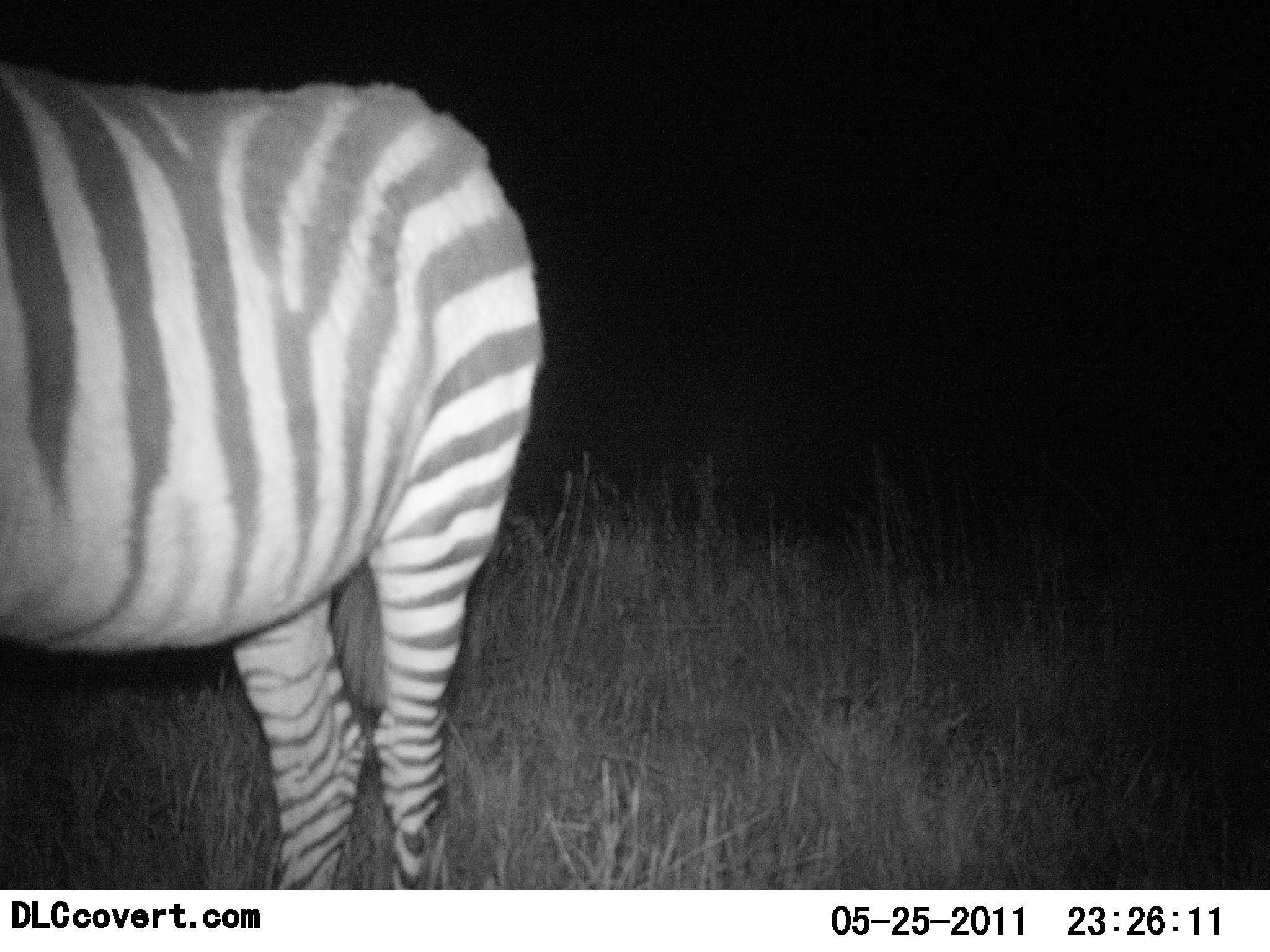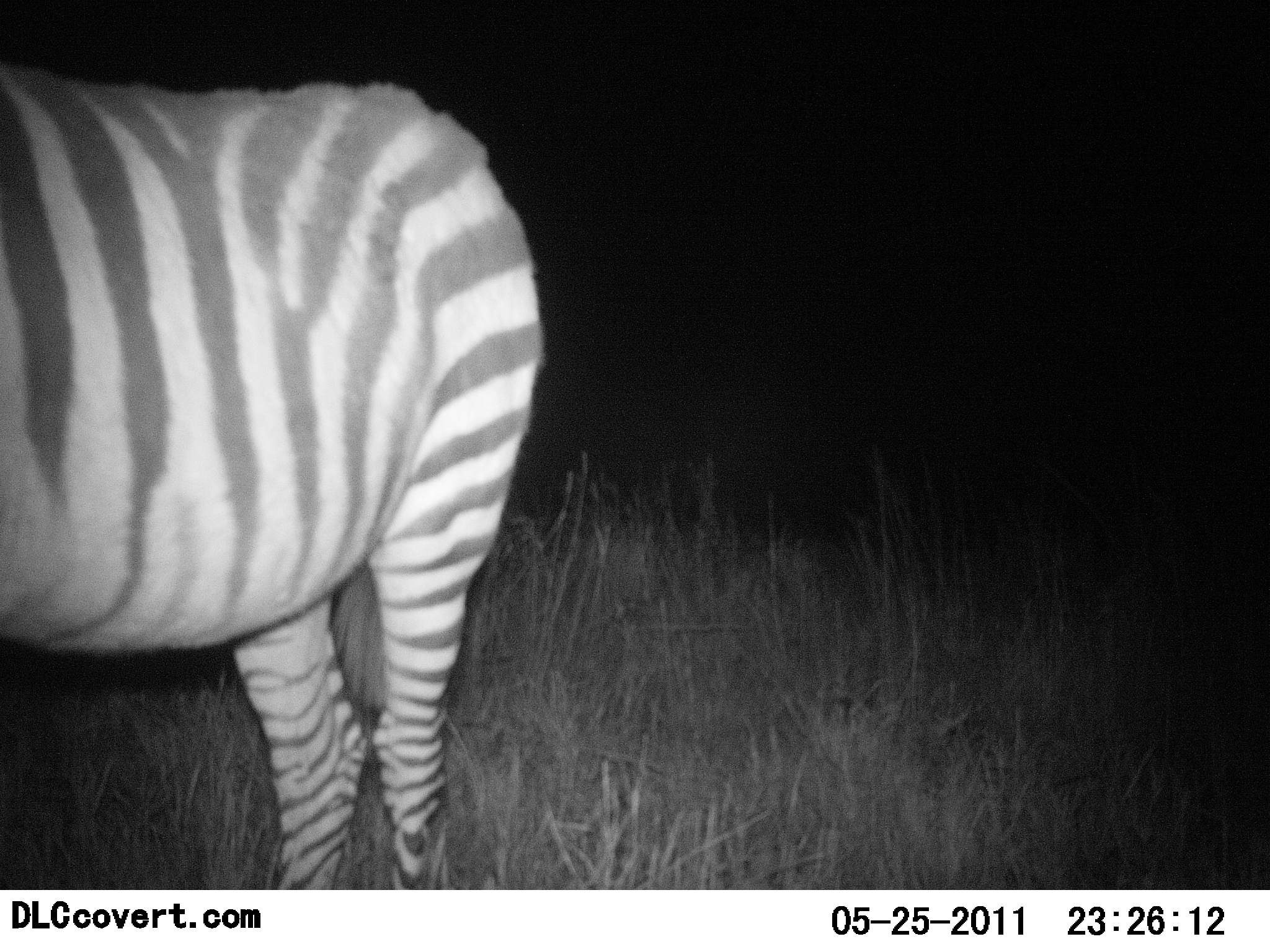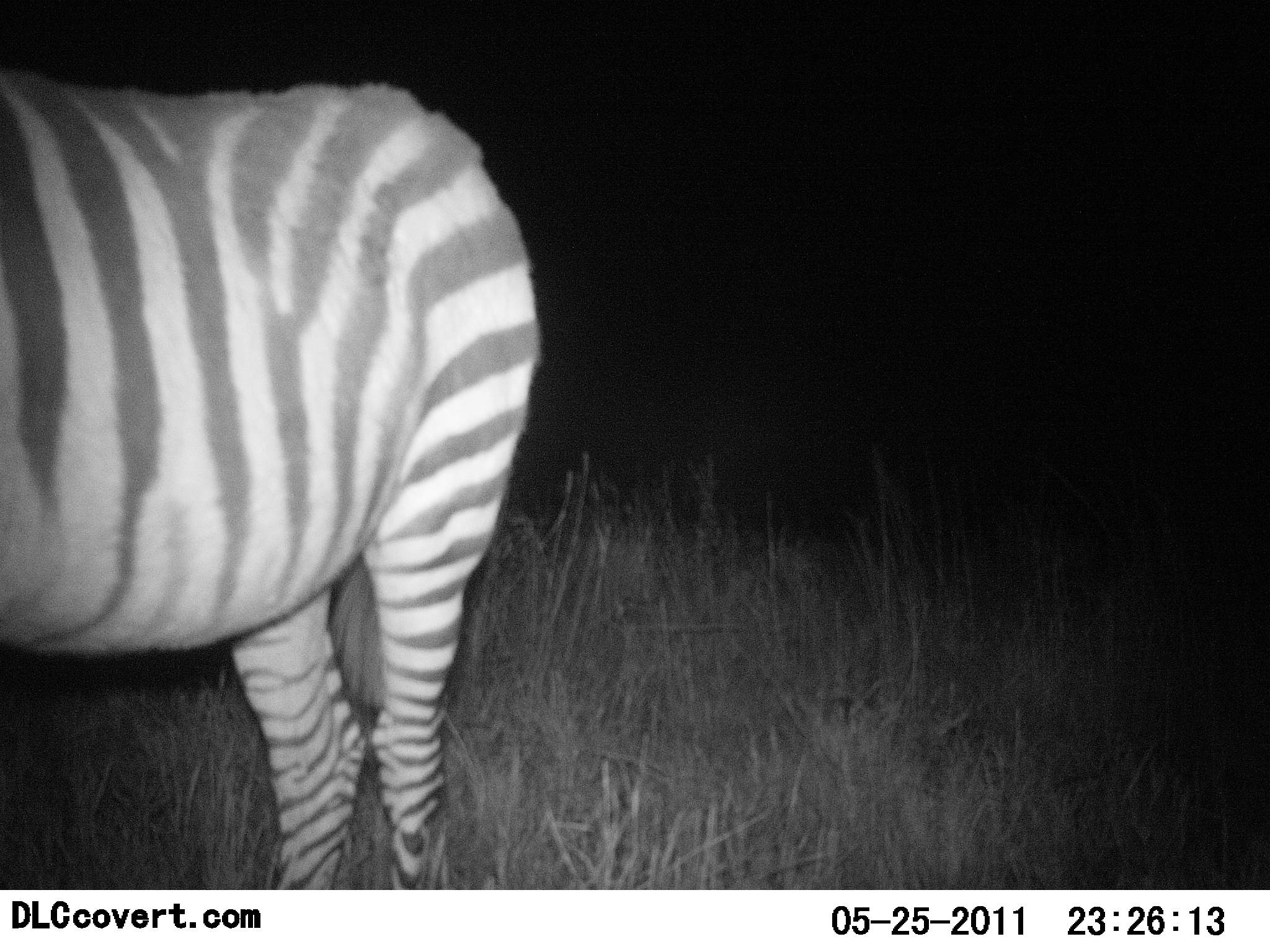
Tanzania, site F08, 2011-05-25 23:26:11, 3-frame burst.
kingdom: Animalia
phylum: Chordata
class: Mammalia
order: Perissodactyla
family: Equidae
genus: Equus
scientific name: Equus quagga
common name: plains zebra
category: zebra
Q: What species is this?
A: Zebra (plains zebra) (Equus quagga).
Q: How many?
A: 1.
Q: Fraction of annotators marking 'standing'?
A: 100%.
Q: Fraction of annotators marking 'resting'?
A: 0%.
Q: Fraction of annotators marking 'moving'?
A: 0%.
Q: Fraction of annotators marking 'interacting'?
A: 0%.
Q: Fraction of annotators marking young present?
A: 7%.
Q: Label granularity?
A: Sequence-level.